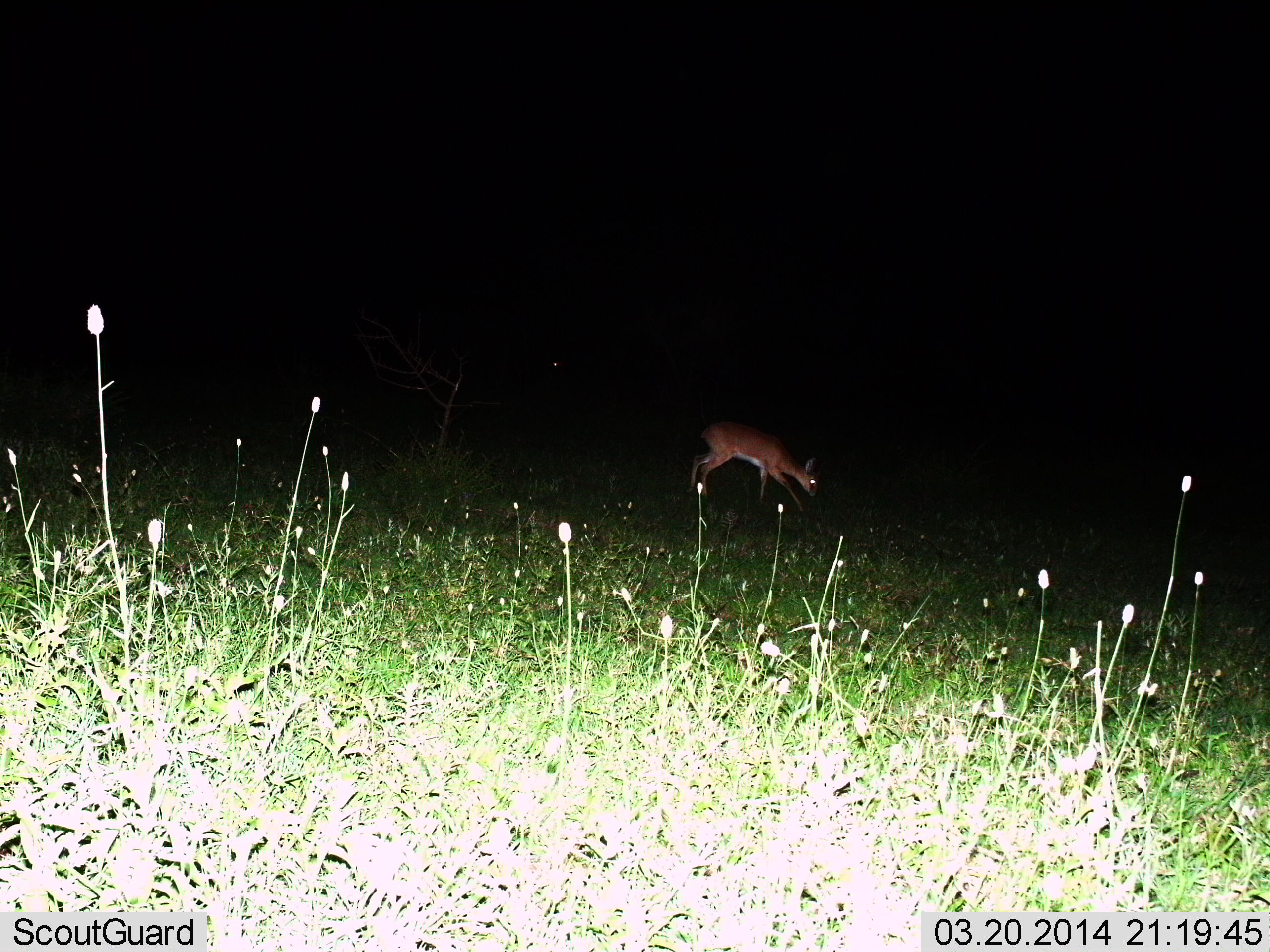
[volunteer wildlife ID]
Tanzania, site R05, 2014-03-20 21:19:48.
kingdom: Animalia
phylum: Chordata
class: Mammalia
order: Artiodactyla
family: Bovidae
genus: Madoqua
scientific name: Madoqua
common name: dikdik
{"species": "dikdik (Madoqua)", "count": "1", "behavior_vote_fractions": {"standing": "14%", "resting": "0%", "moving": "29%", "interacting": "0%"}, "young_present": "0%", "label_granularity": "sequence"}